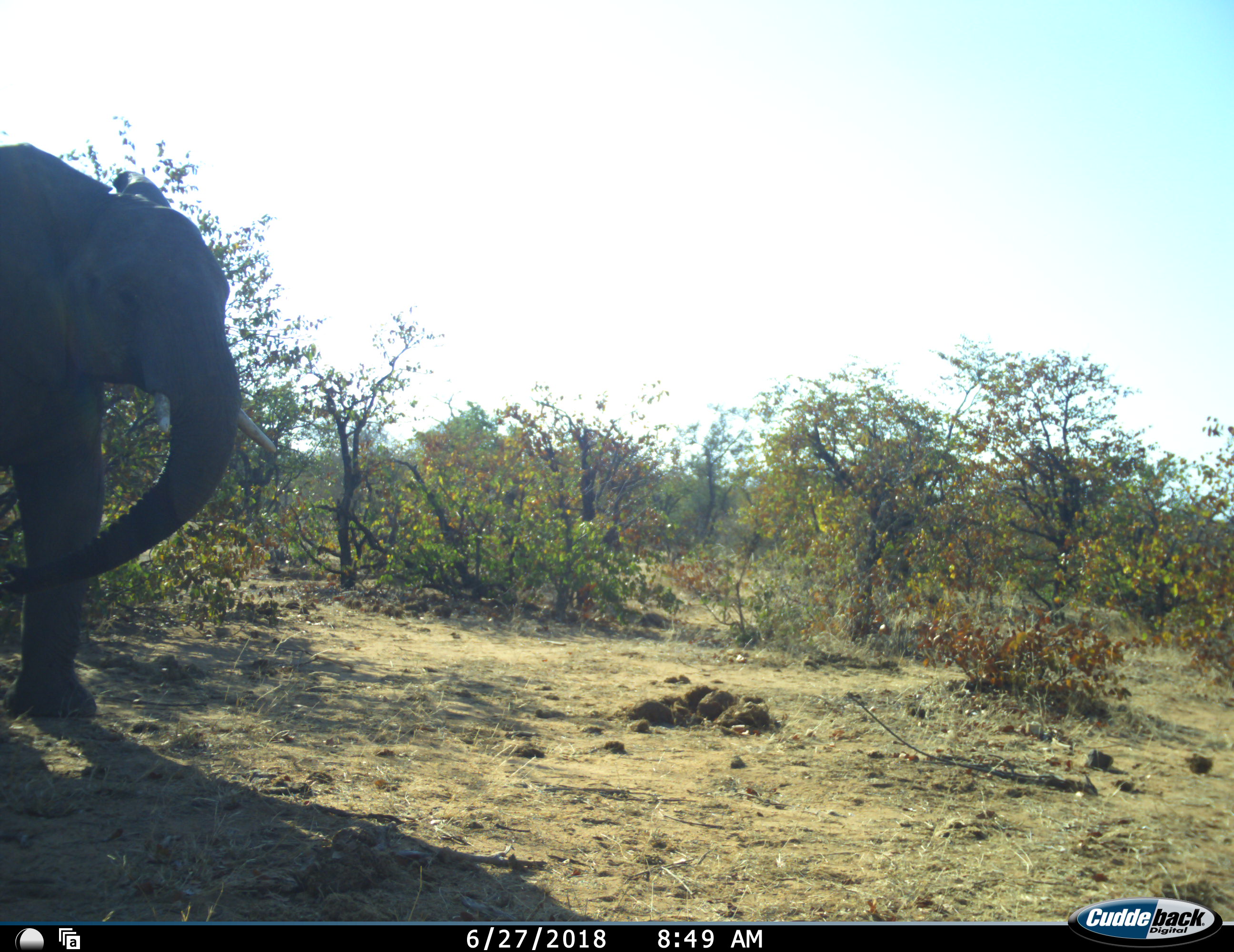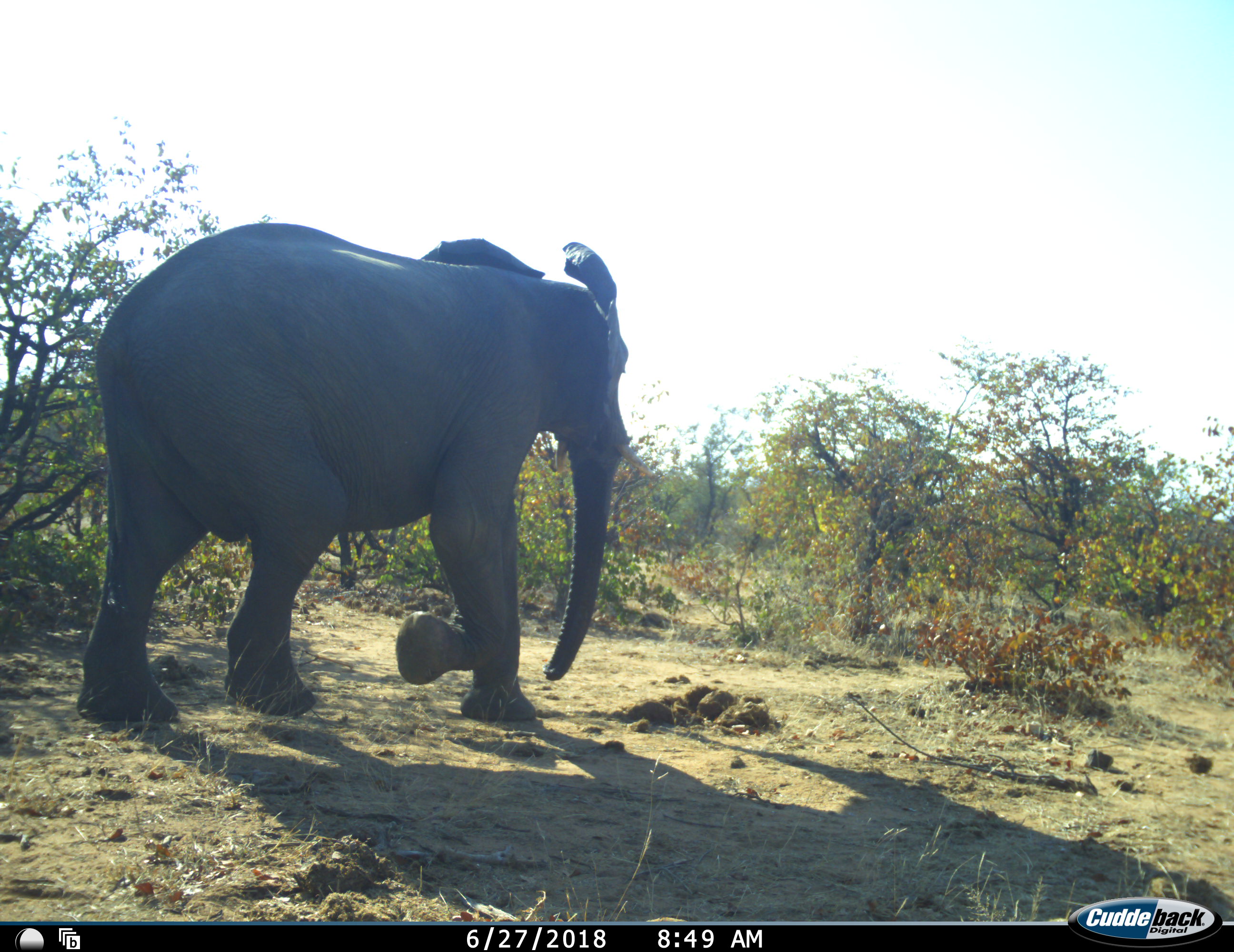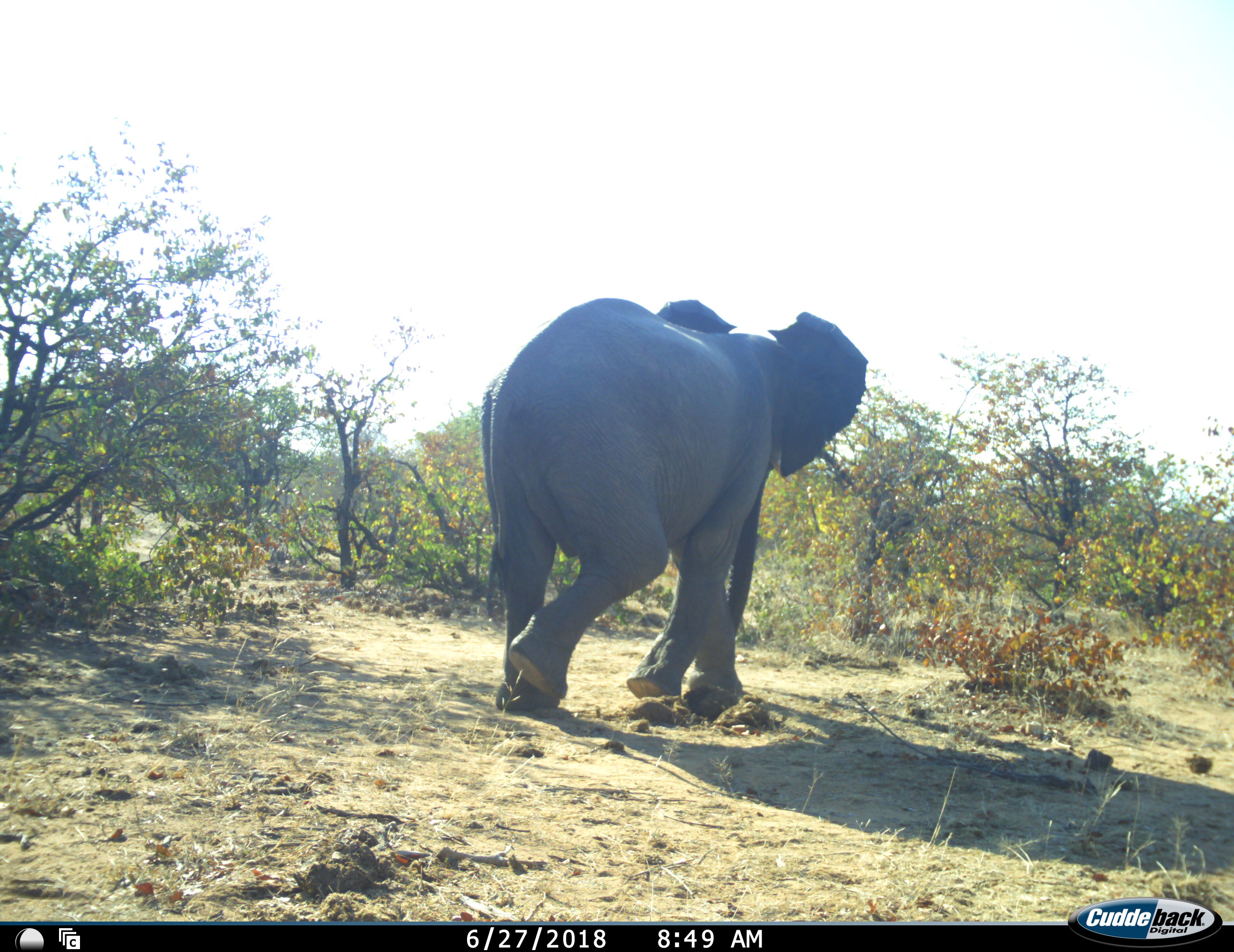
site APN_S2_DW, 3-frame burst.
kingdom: Animalia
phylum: Chordata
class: Mammalia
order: Proboscidea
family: Elephantidae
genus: Loxodonta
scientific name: Loxodonta africana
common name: african bush elephant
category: elephant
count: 1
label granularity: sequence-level